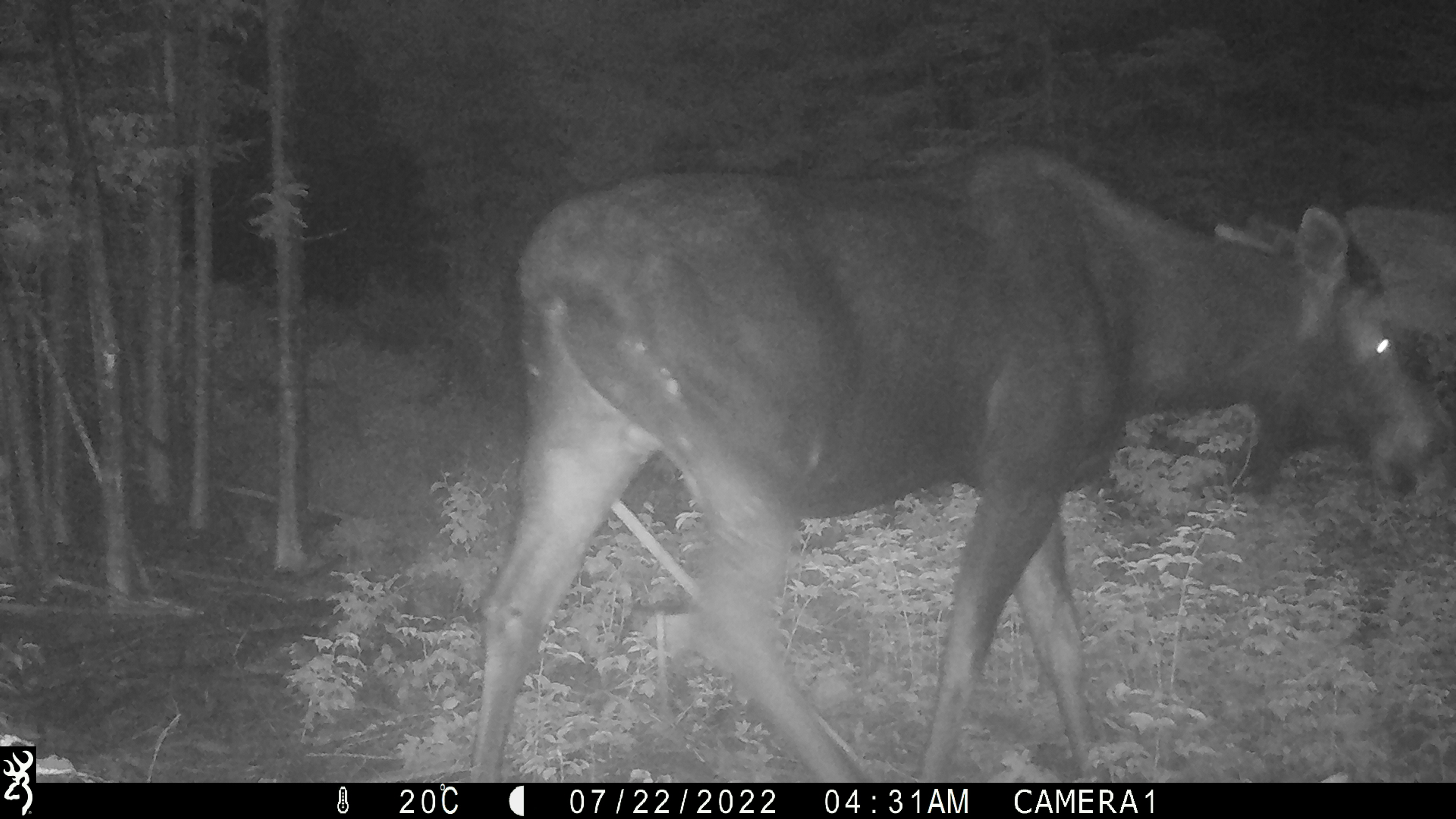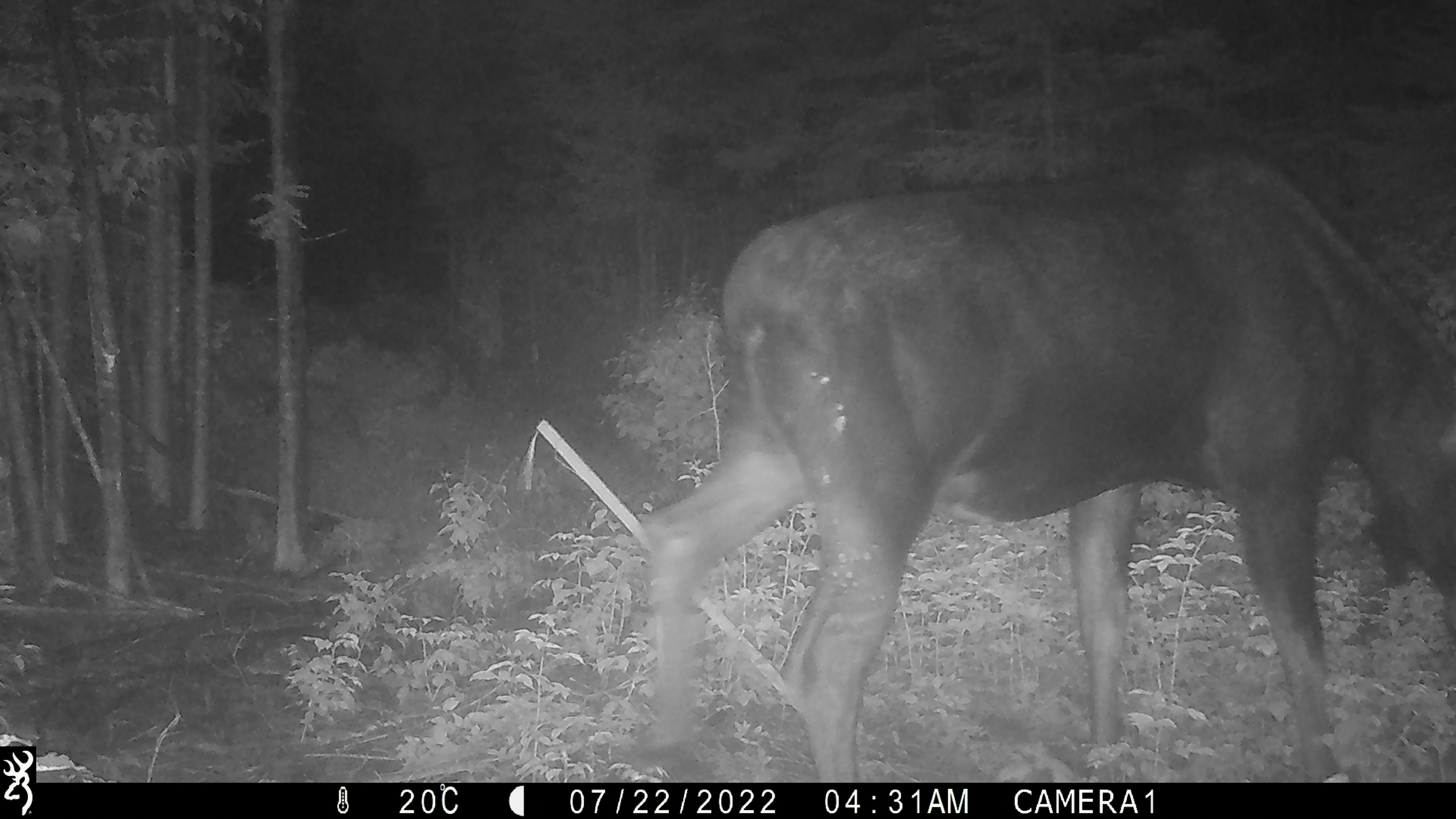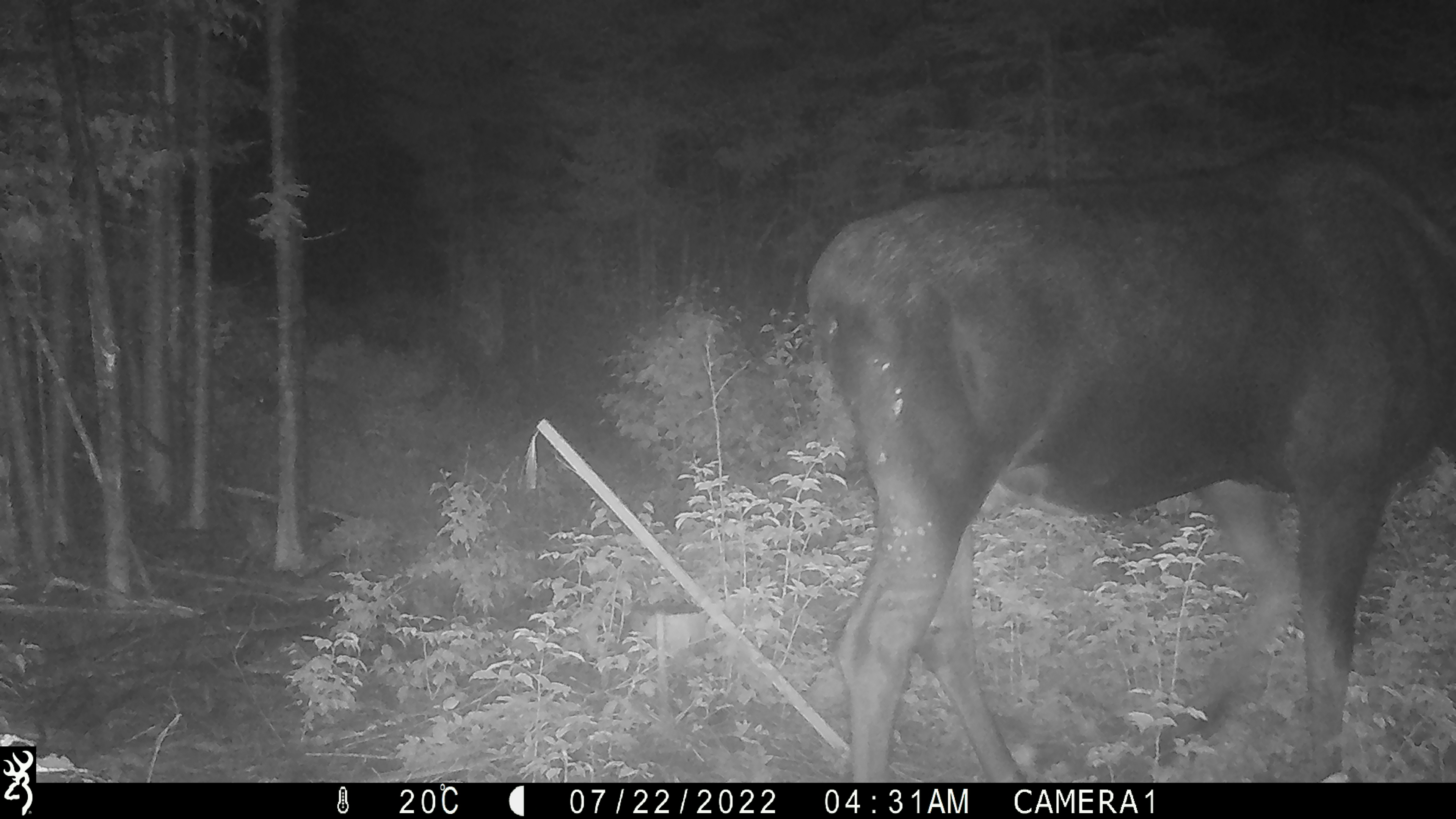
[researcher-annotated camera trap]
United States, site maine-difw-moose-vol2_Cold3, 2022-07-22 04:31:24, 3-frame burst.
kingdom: Animalia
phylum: Chordata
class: Mammalia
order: Artiodactyla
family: Cervidae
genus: Alces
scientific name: Alces alces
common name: moose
Moose (Alces alces).